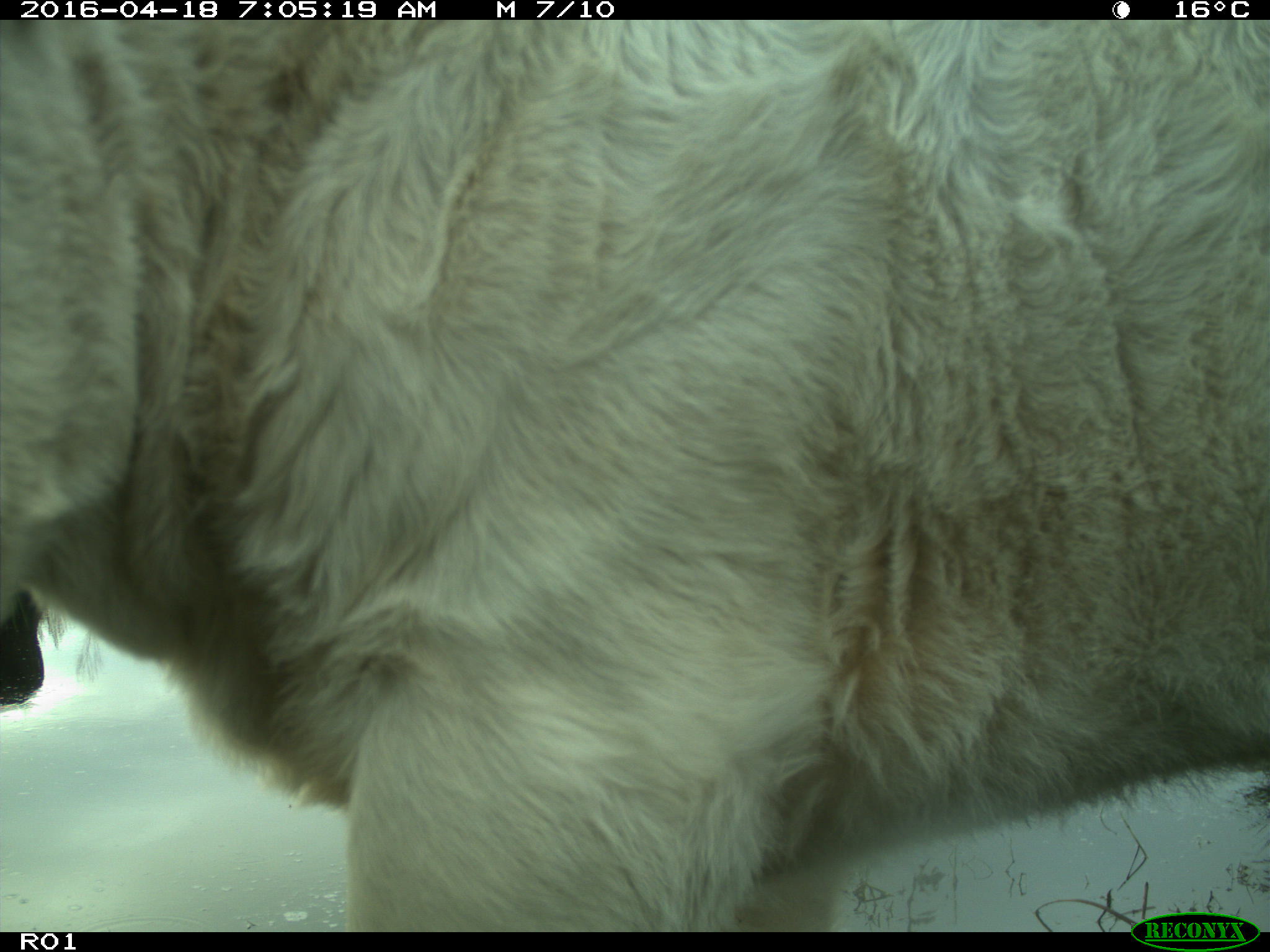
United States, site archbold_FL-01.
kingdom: Animalia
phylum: Chordata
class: Mammalia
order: Artiodactyla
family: Bovidae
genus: Bos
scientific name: Bos taurus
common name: domestic cow